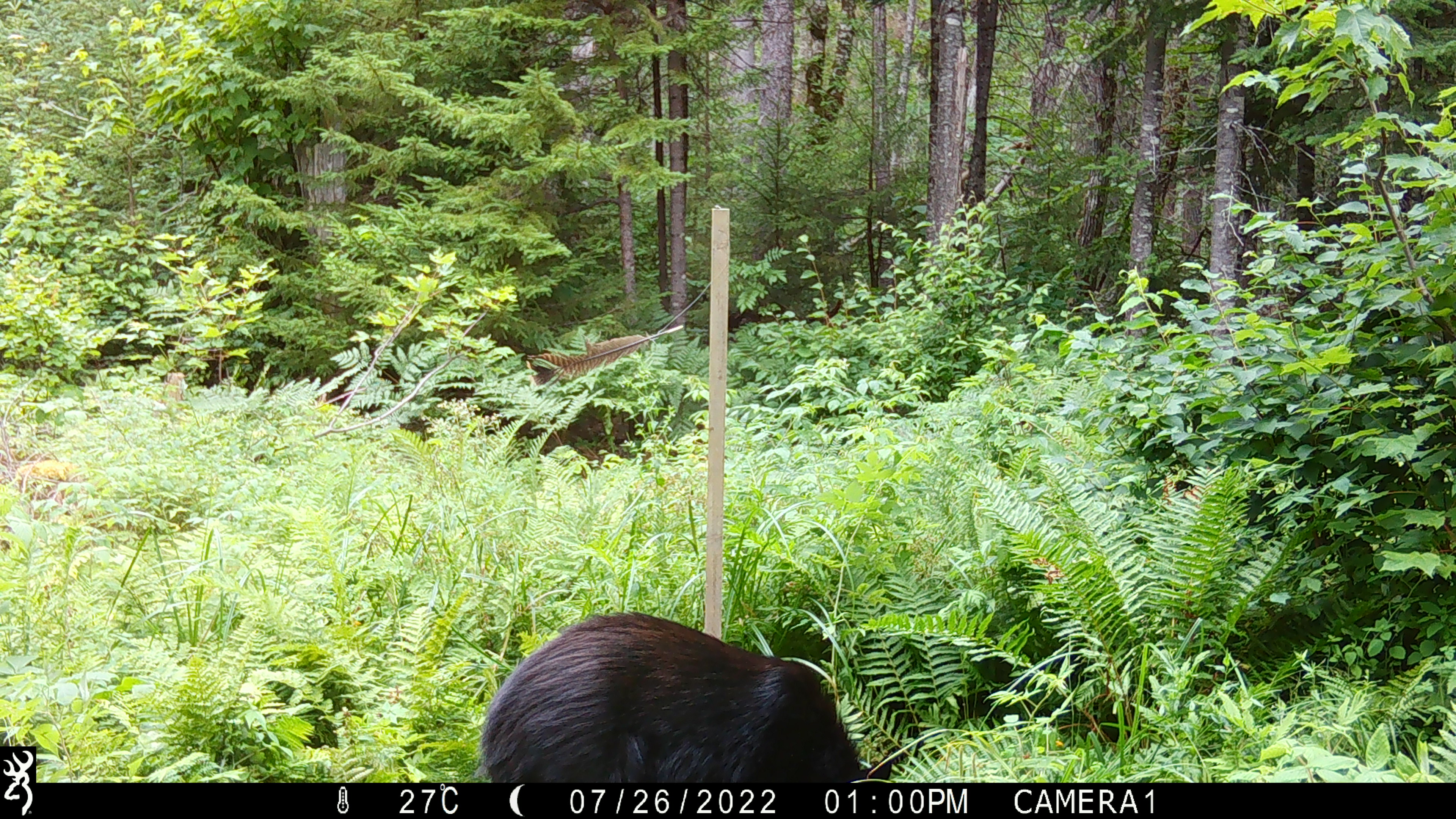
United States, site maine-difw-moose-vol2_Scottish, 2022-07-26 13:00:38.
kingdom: Animalia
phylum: Chordata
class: Mammalia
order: Carnivora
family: Ursidae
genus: Ursus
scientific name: Ursus americanus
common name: black bear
Black bear (Ursus americanus).